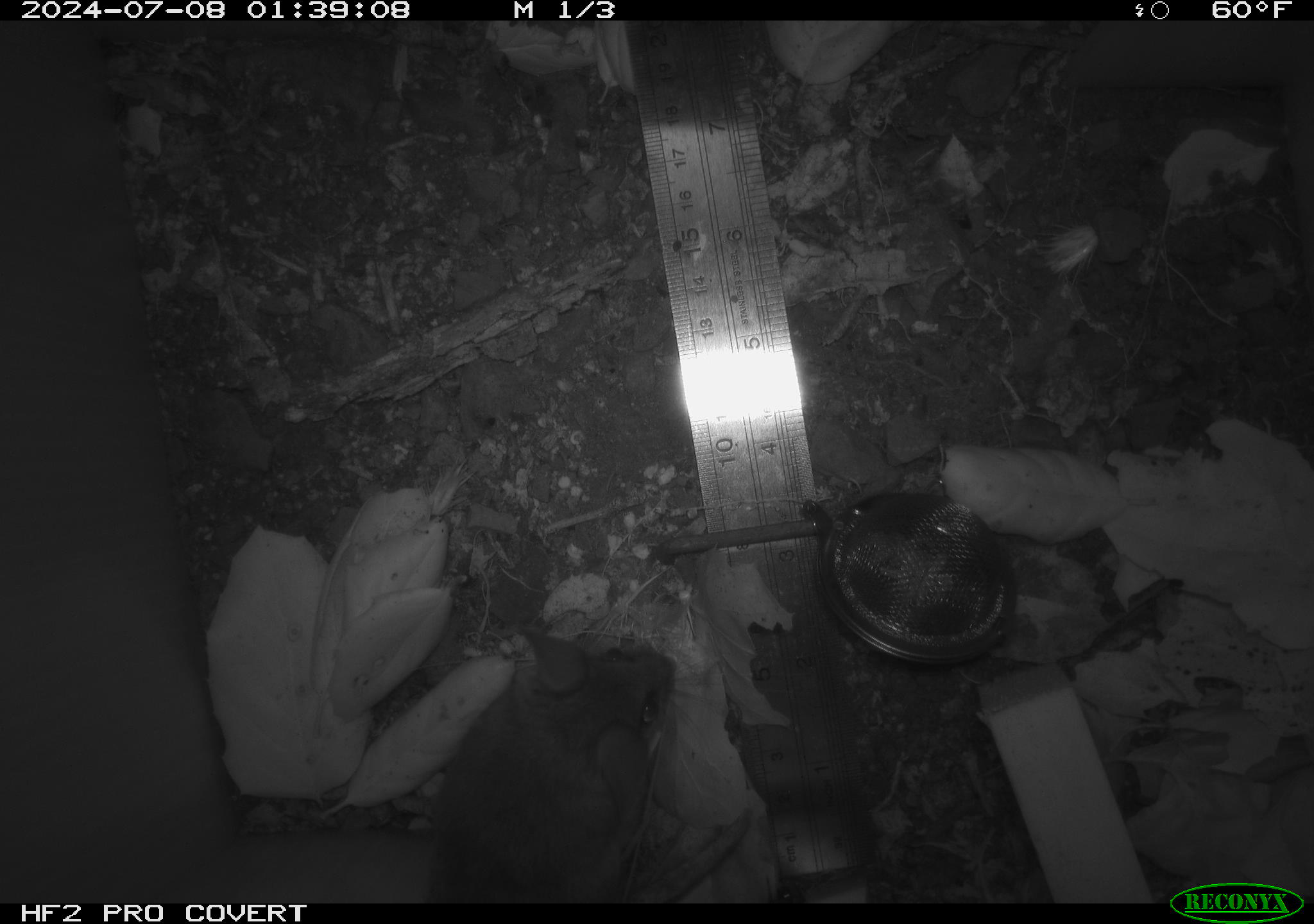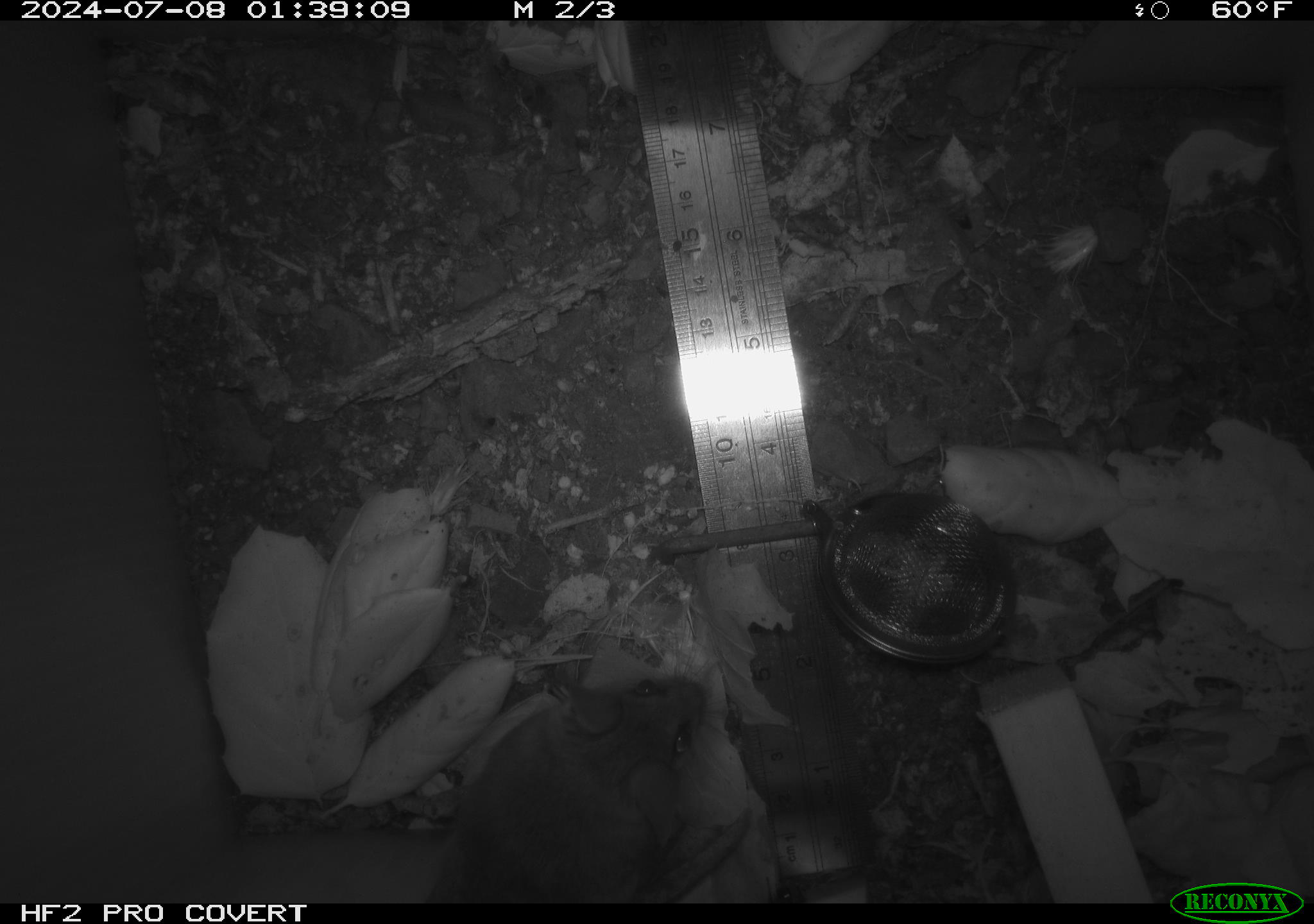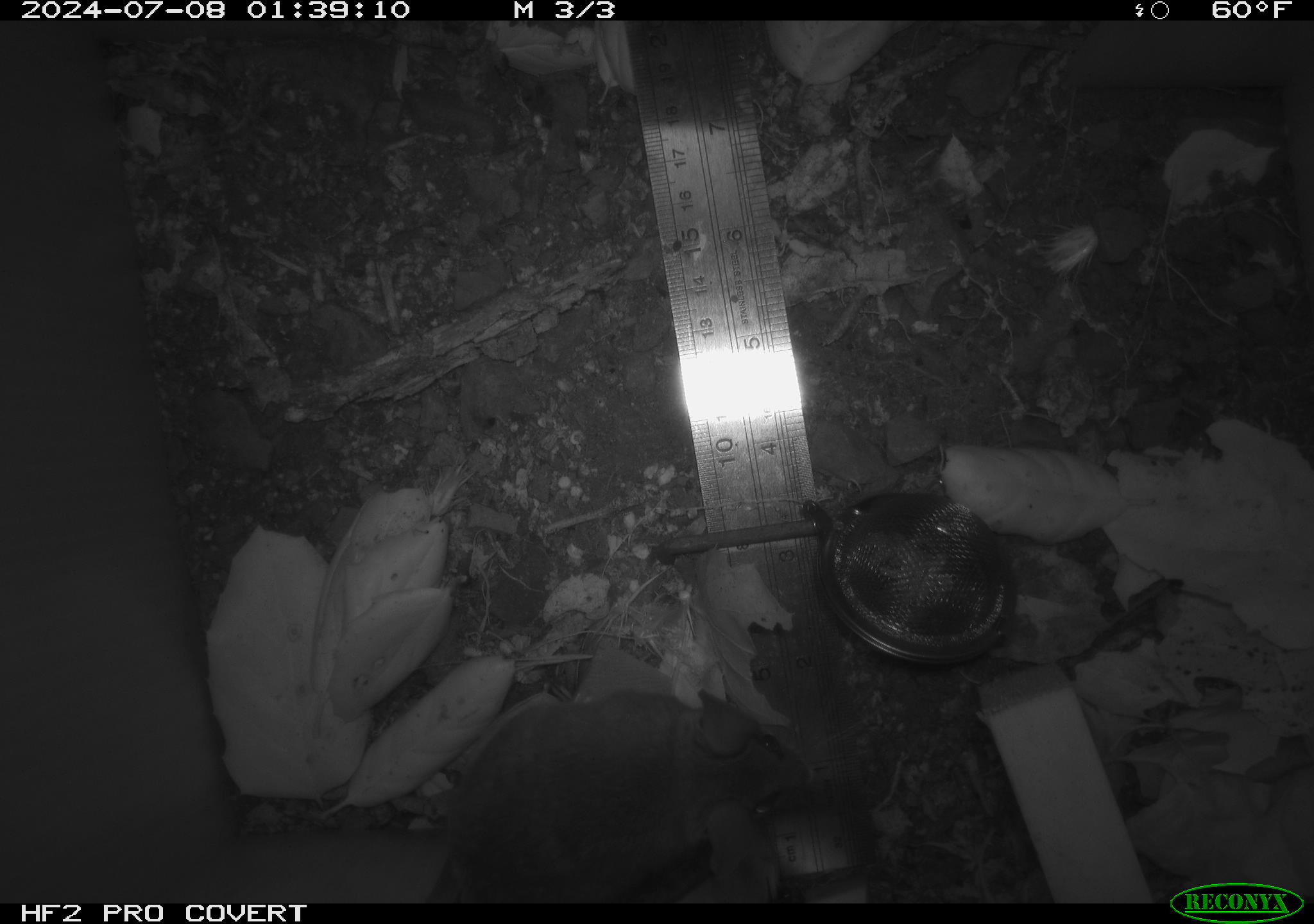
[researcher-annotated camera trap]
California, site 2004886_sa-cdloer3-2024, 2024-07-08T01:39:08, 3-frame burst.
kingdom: Animalia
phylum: Chordata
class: Mammalia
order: Rodentia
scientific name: Rodentia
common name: rodent